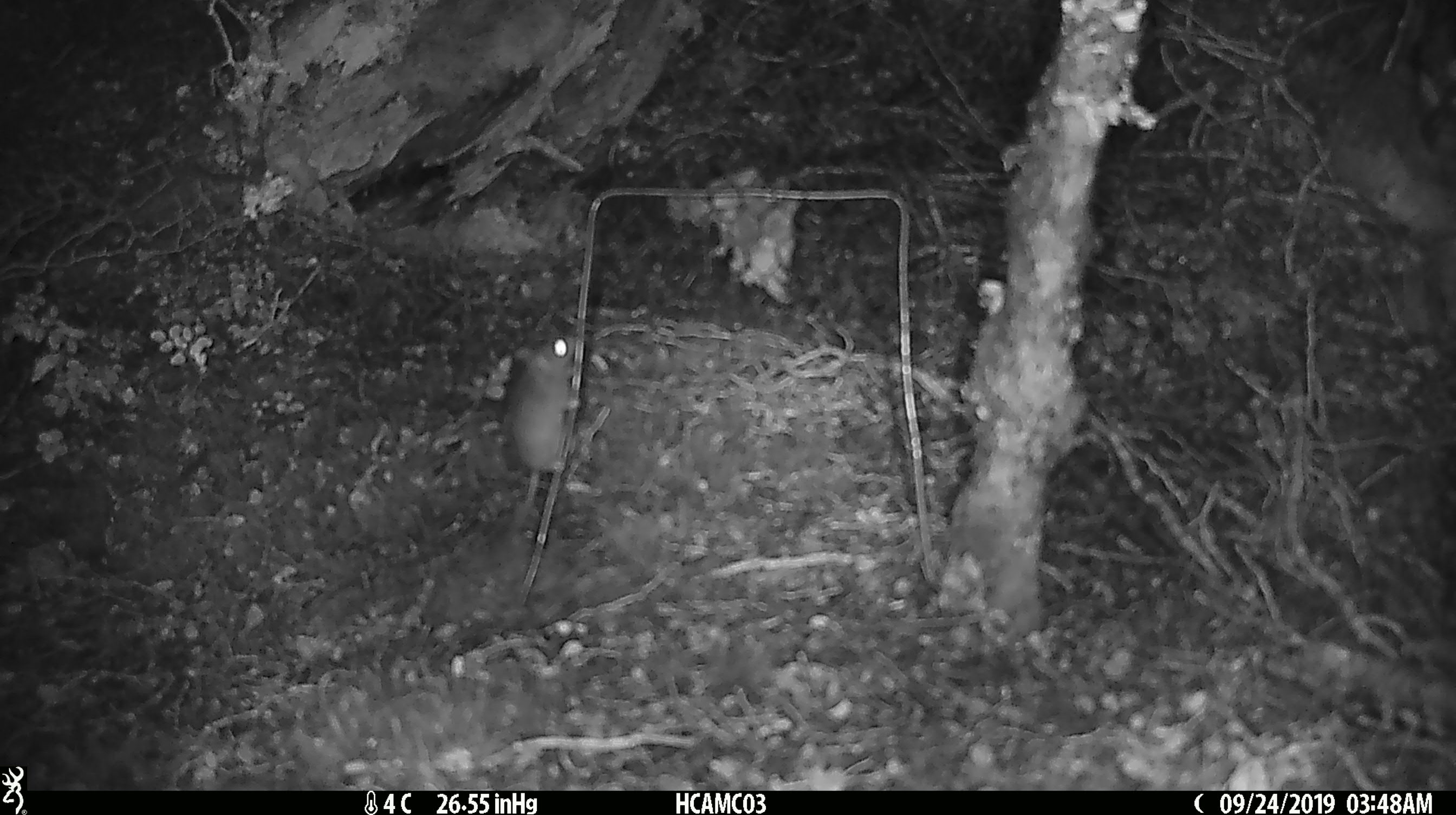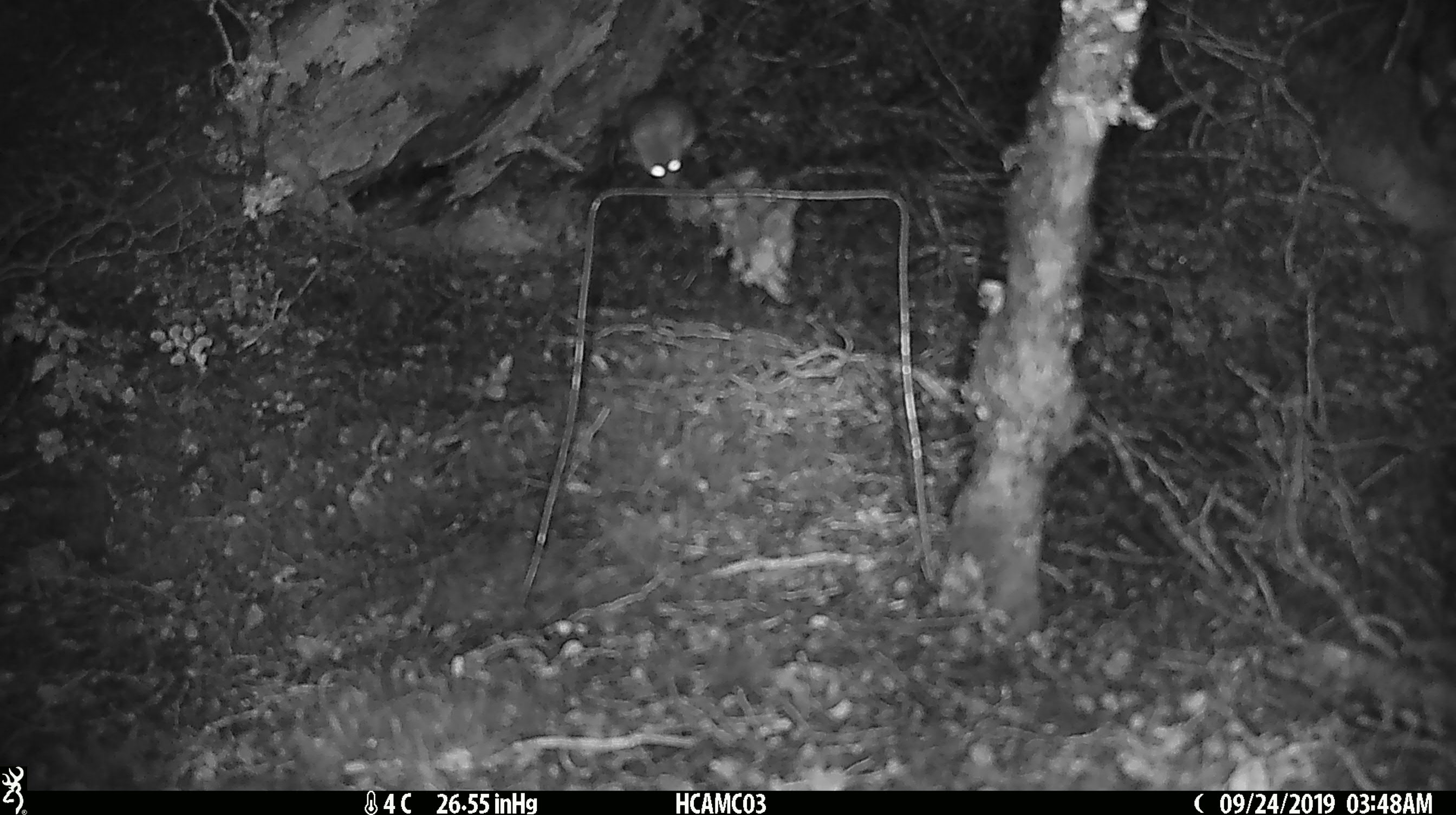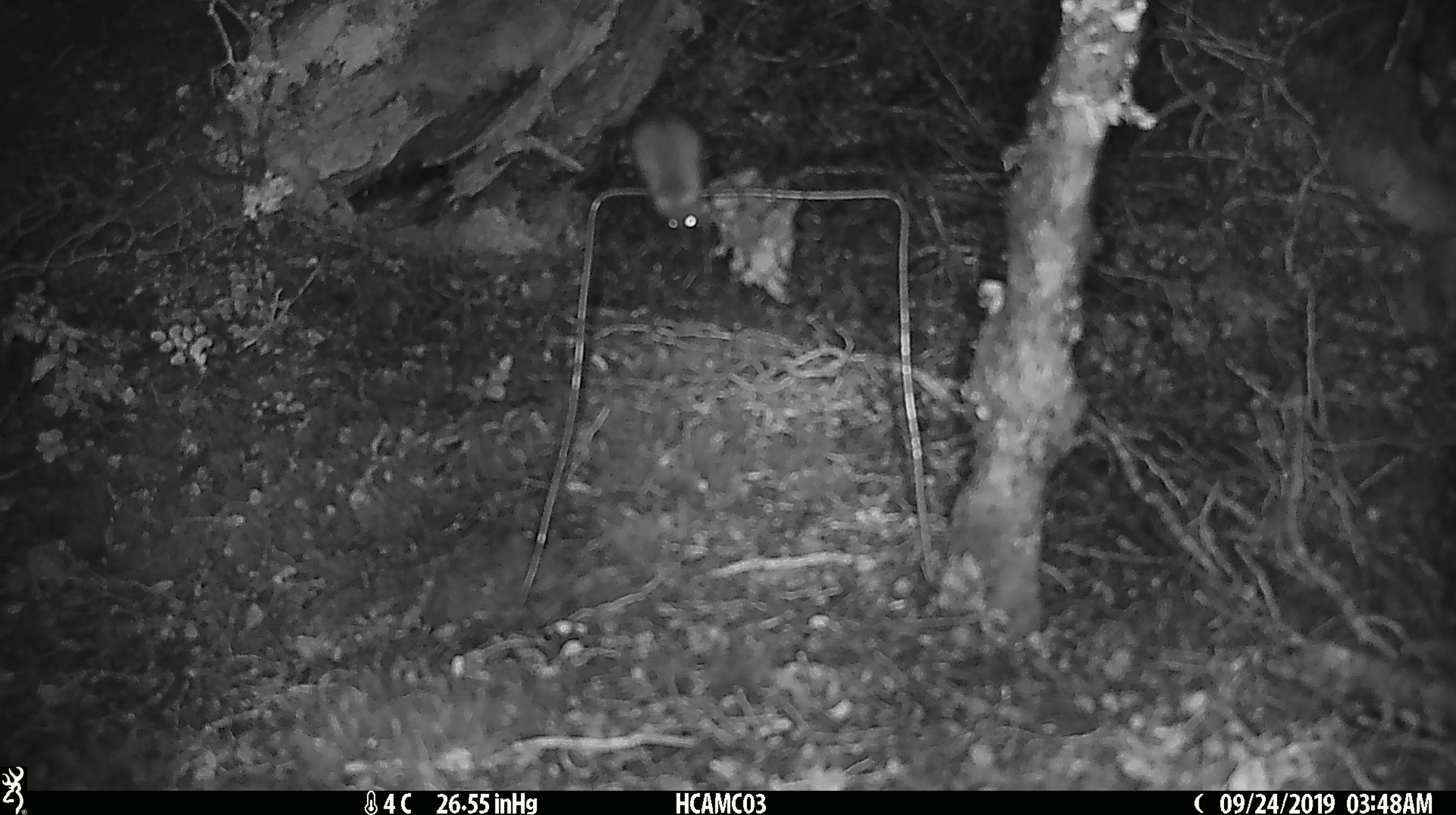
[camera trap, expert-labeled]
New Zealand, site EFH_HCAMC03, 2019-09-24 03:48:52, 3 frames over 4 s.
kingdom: Animalia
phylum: Chordata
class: Mammalia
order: Rodentia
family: Muridae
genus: Mus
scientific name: Mus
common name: mouse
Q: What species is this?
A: Mouse (Mus).